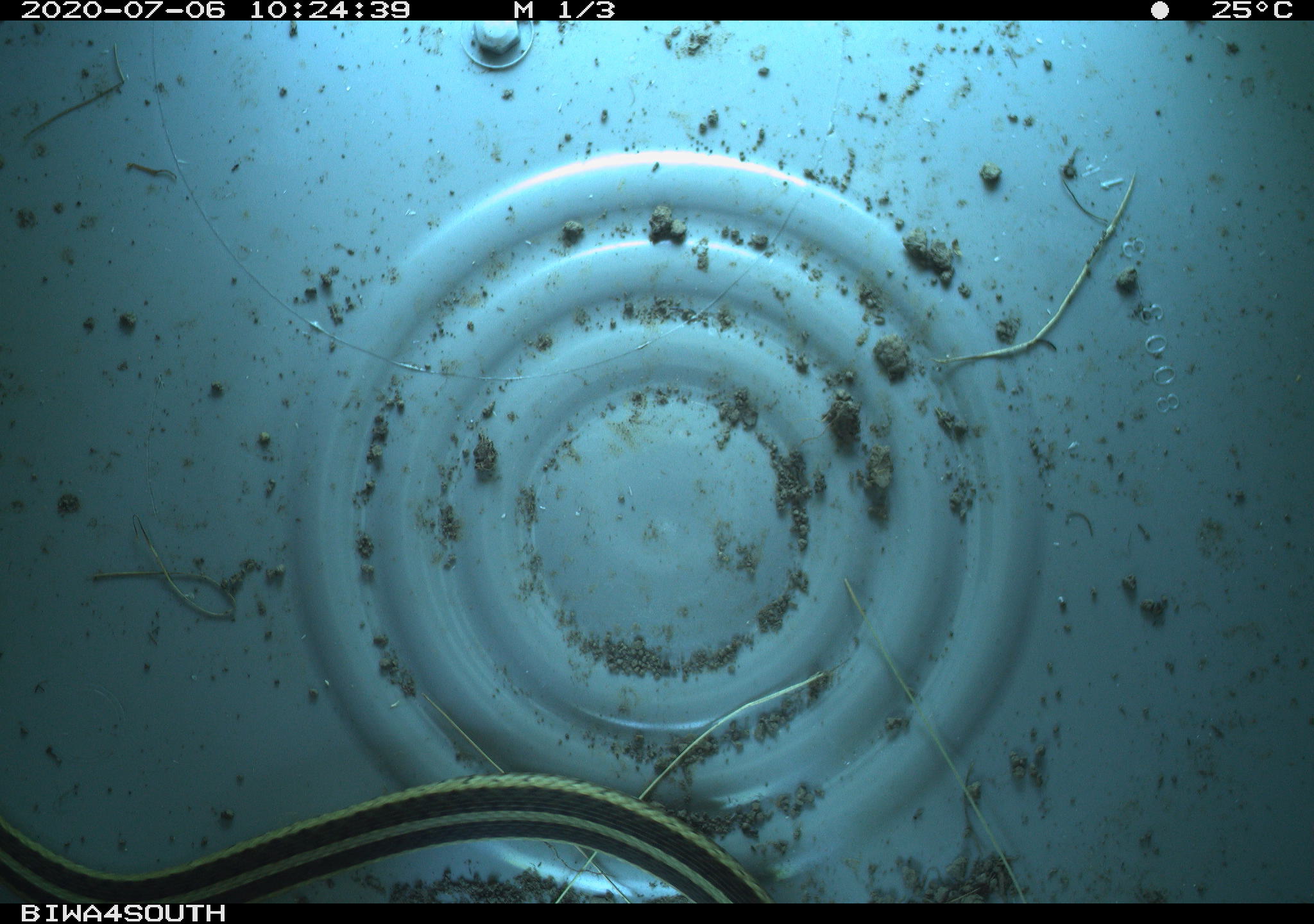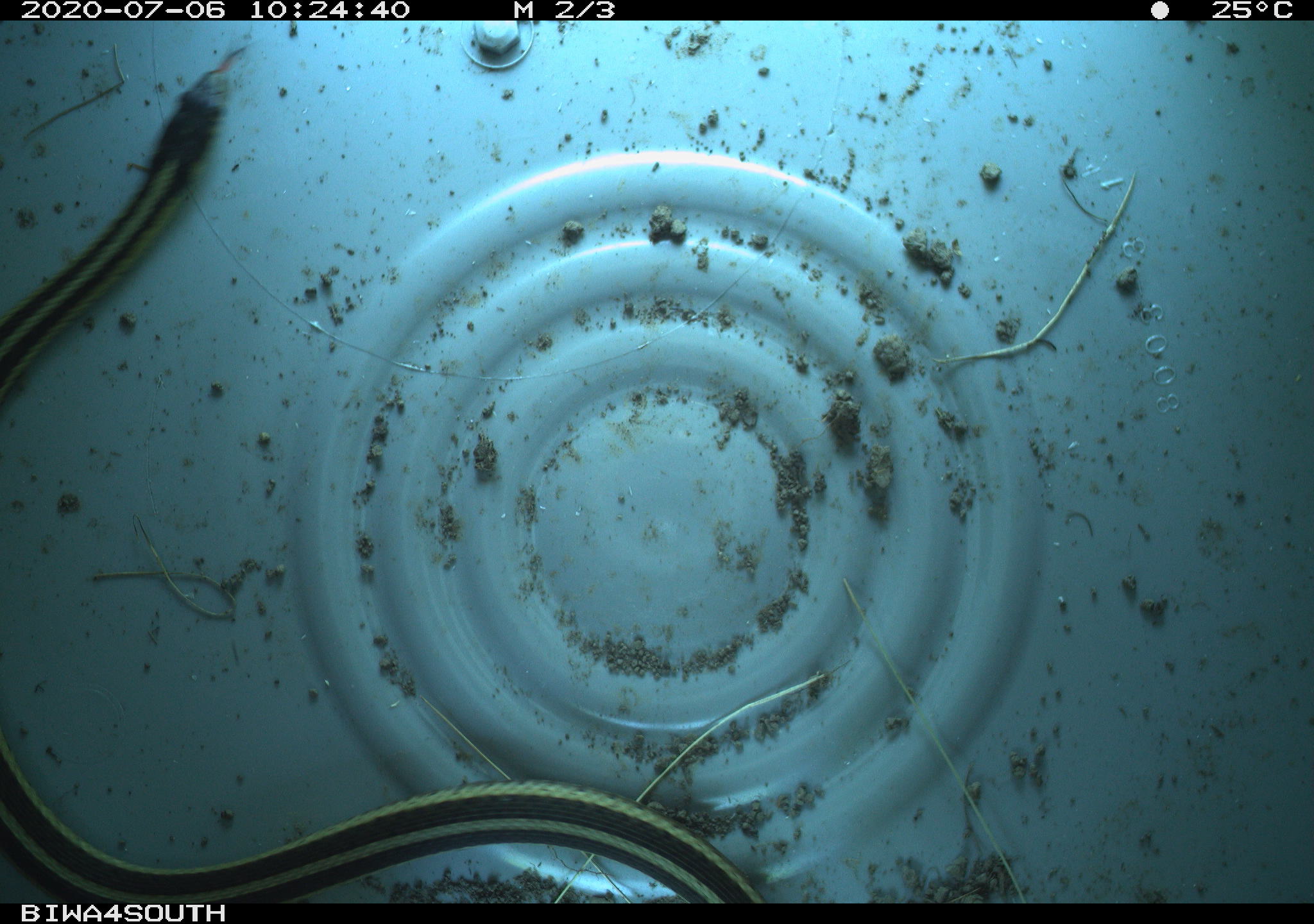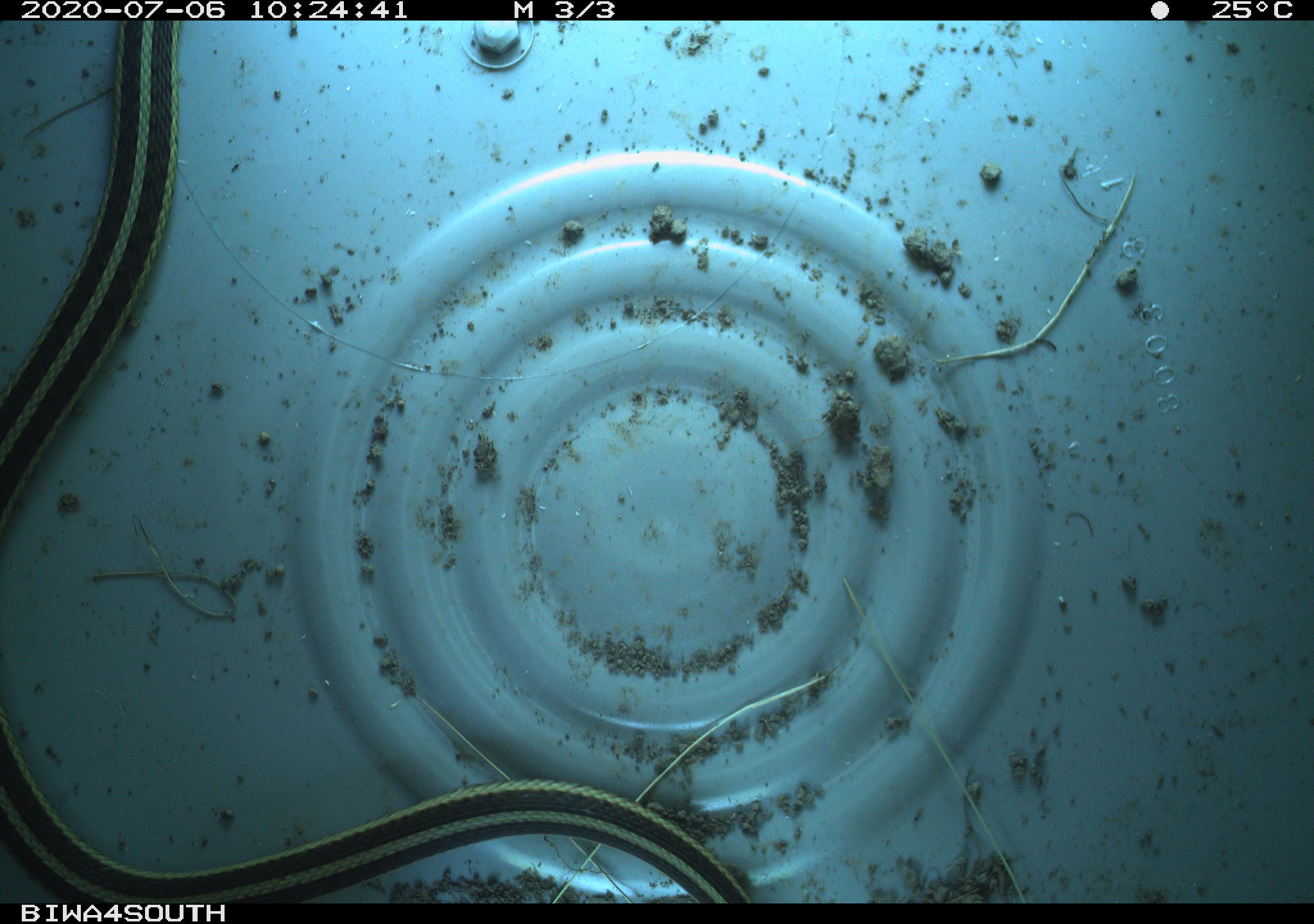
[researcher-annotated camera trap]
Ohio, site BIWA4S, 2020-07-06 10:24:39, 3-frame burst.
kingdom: Animalia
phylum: Chordata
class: Reptilia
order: Squamata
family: Colubridae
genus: Thamnophis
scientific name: Thamnophis sirtalis sirtalis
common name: eastern gartersnake